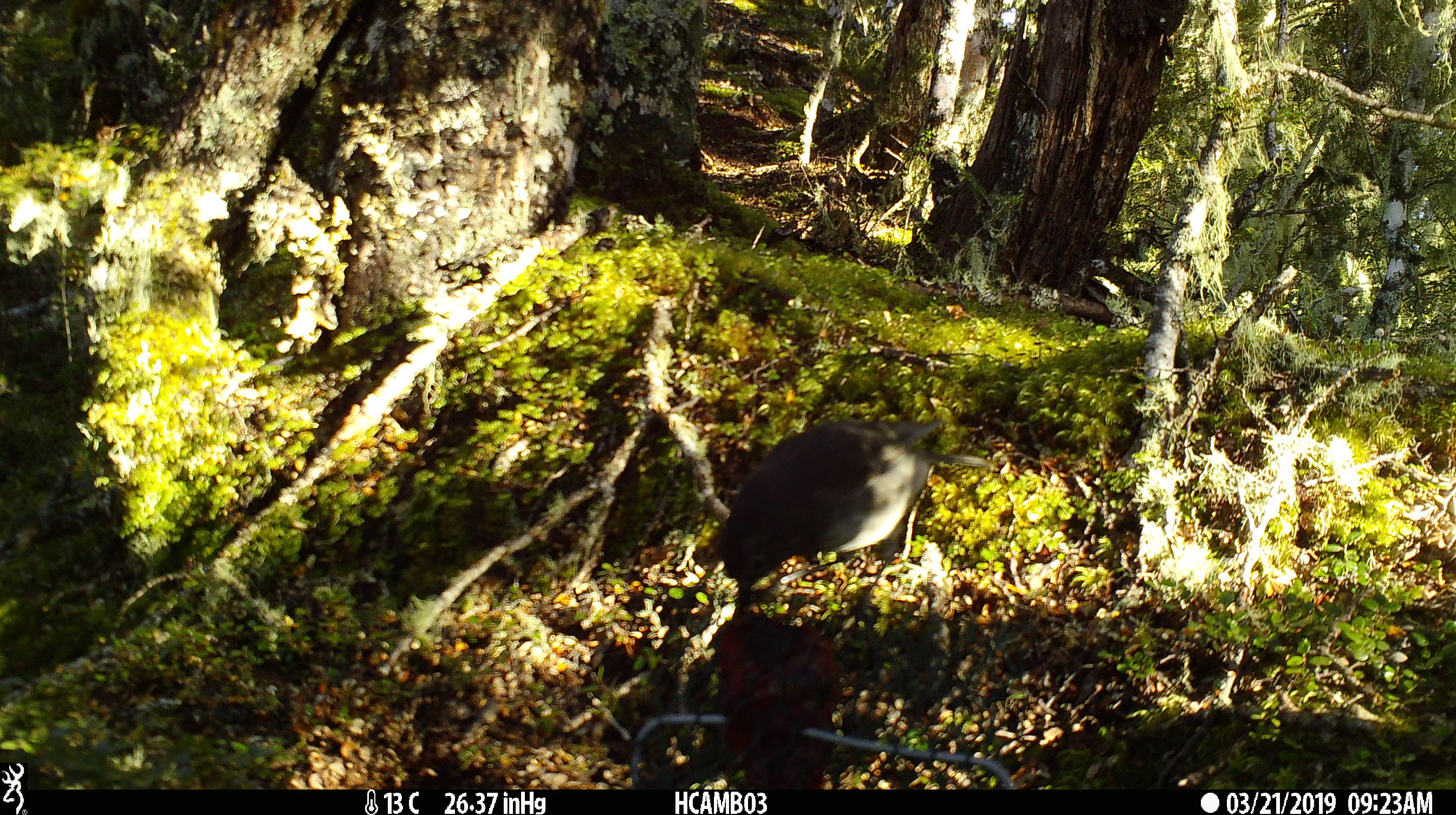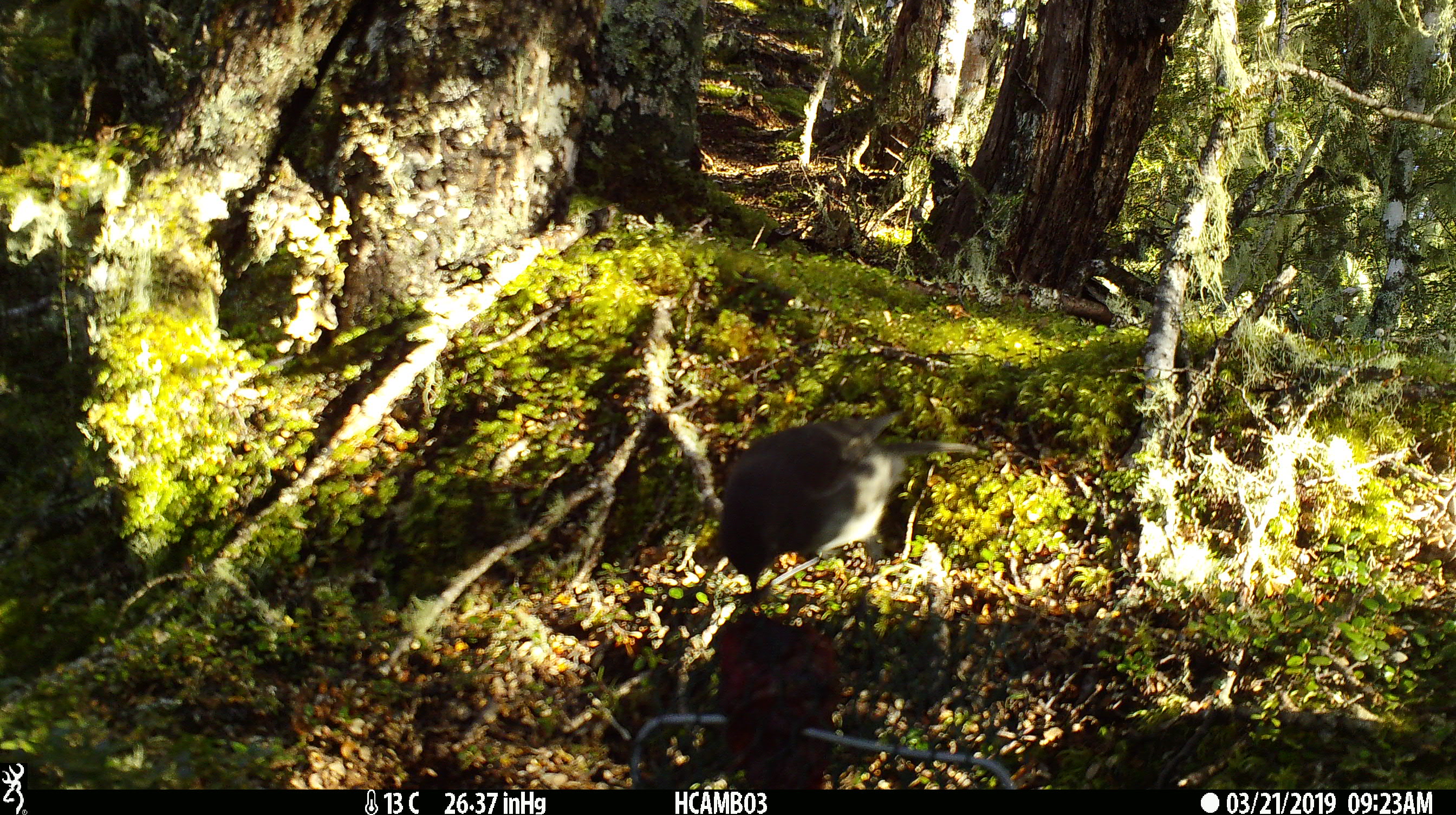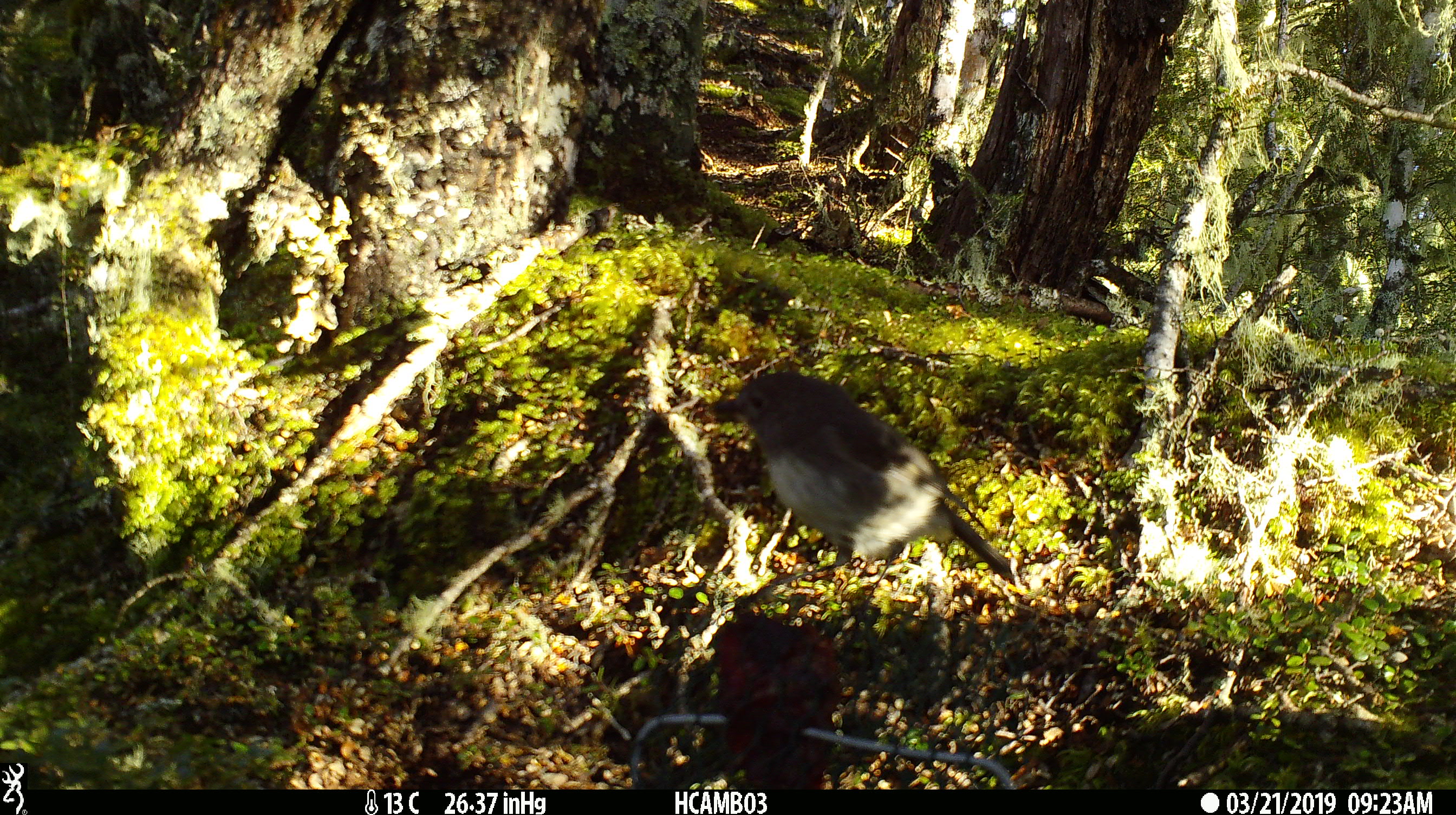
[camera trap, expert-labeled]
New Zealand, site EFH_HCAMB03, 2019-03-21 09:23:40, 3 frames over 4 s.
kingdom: Animalia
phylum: Chordata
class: Aves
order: Passeriformes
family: Petroicidae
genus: Petroica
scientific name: Petroica australis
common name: new zealand robin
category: robin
Robin (new zealand robin) (Petroica australis).